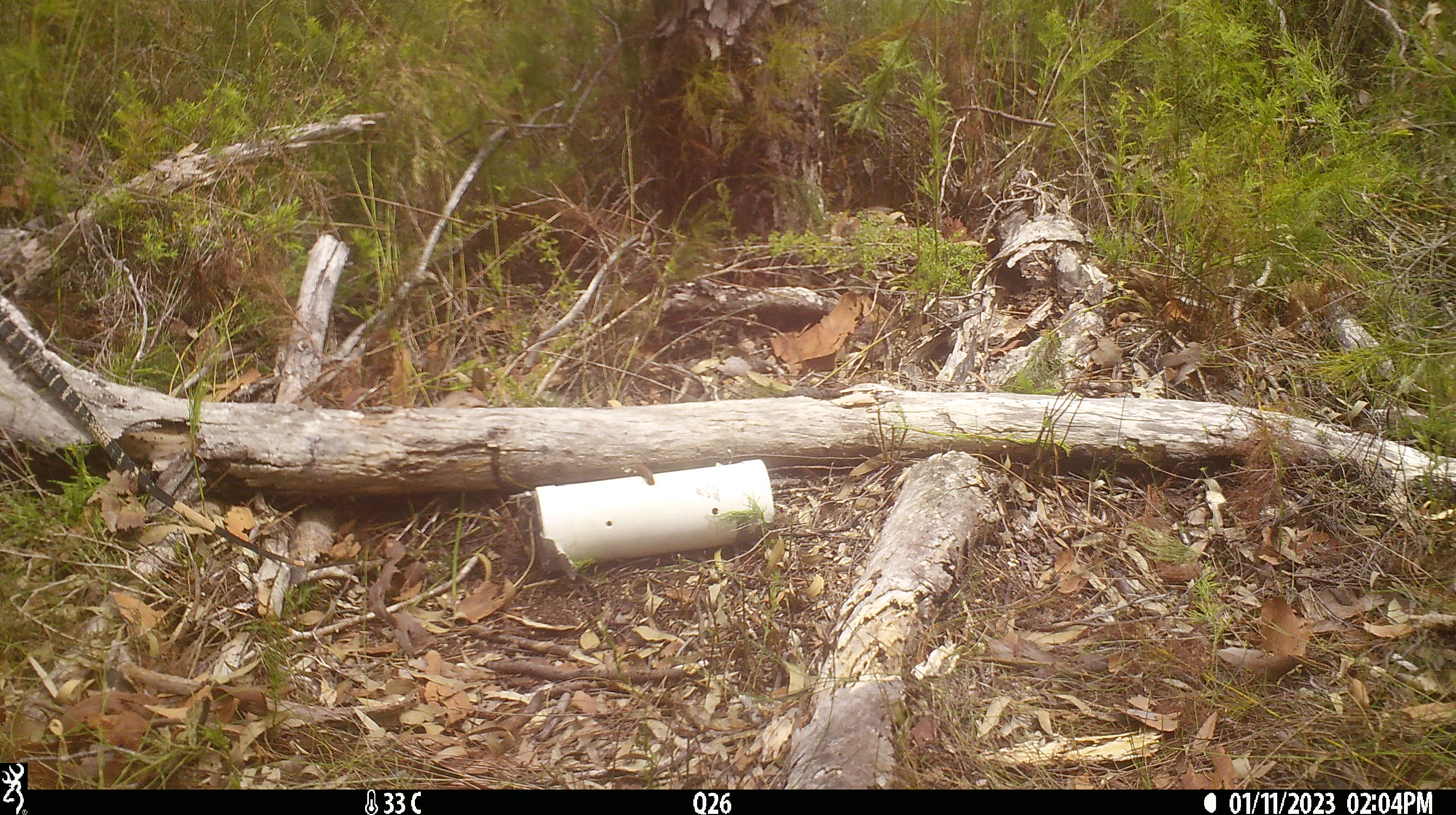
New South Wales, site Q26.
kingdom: Animalia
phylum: Chordata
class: Reptilia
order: Squamata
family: Varanidae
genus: Varanus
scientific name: Varanus varius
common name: lace monitor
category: goanna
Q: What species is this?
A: Goanna (lace monitor) (Varanus varius).